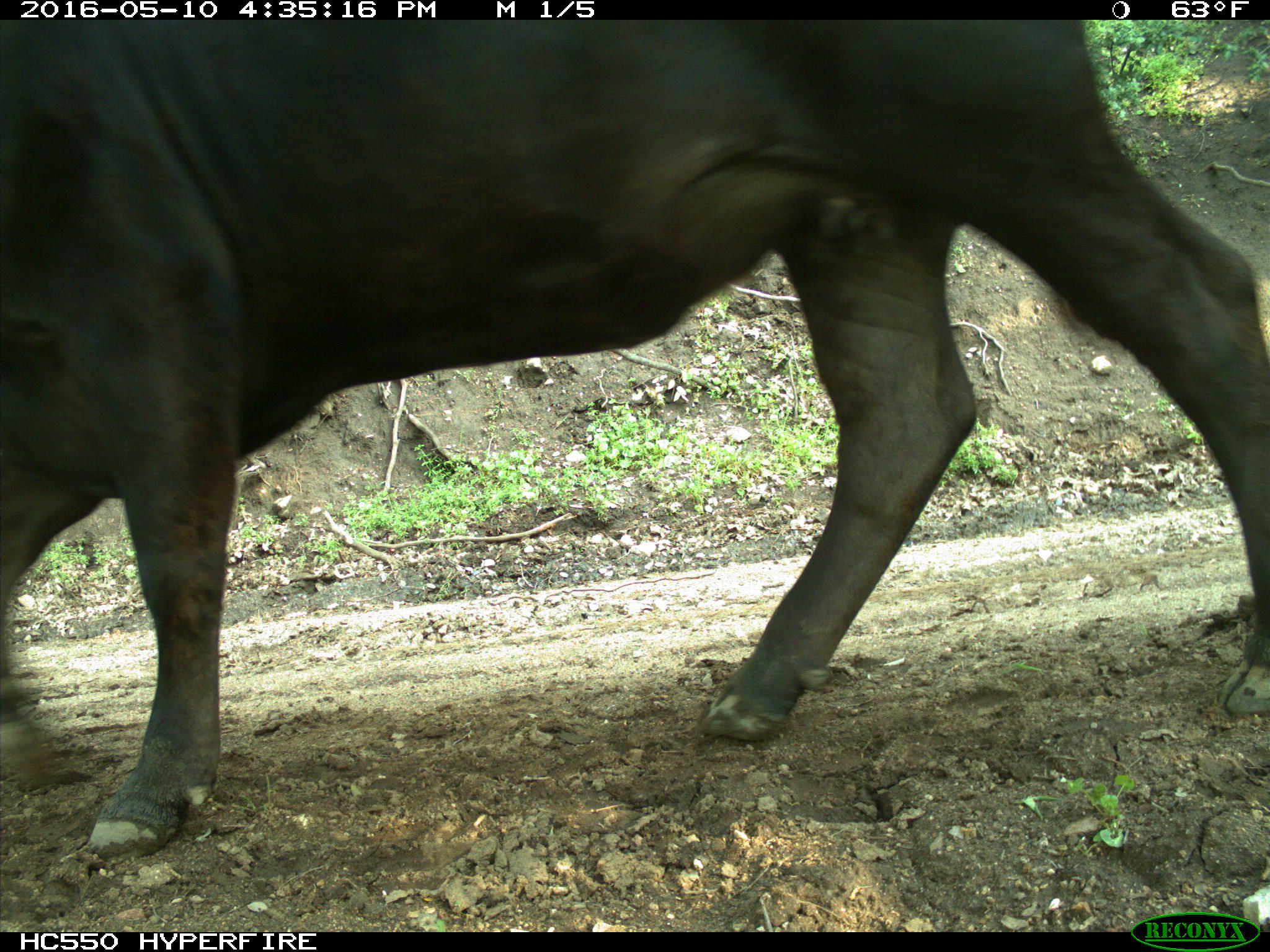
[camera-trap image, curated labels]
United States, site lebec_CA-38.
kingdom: Animalia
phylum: Chordata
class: Mammalia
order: Artiodactyla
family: Bovidae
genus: Bos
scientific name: Bos taurus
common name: domestic cow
Bos taurus (domestic cow).